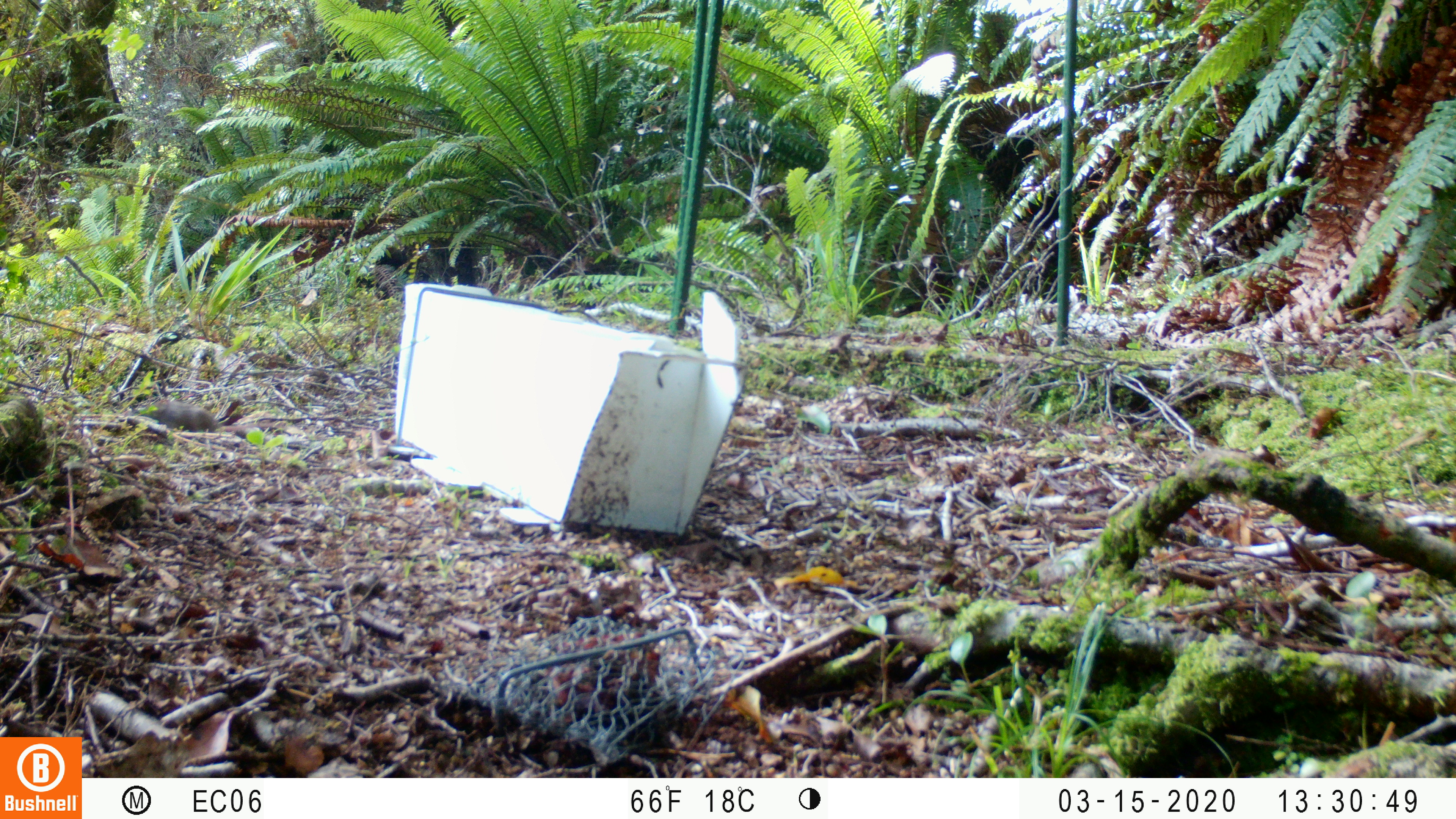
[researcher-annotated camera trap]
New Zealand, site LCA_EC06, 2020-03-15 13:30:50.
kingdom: Animalia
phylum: Chordata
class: Mammalia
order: Rodentia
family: Muridae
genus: Mus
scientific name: Mus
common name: mouse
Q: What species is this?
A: Mouse (Mus).